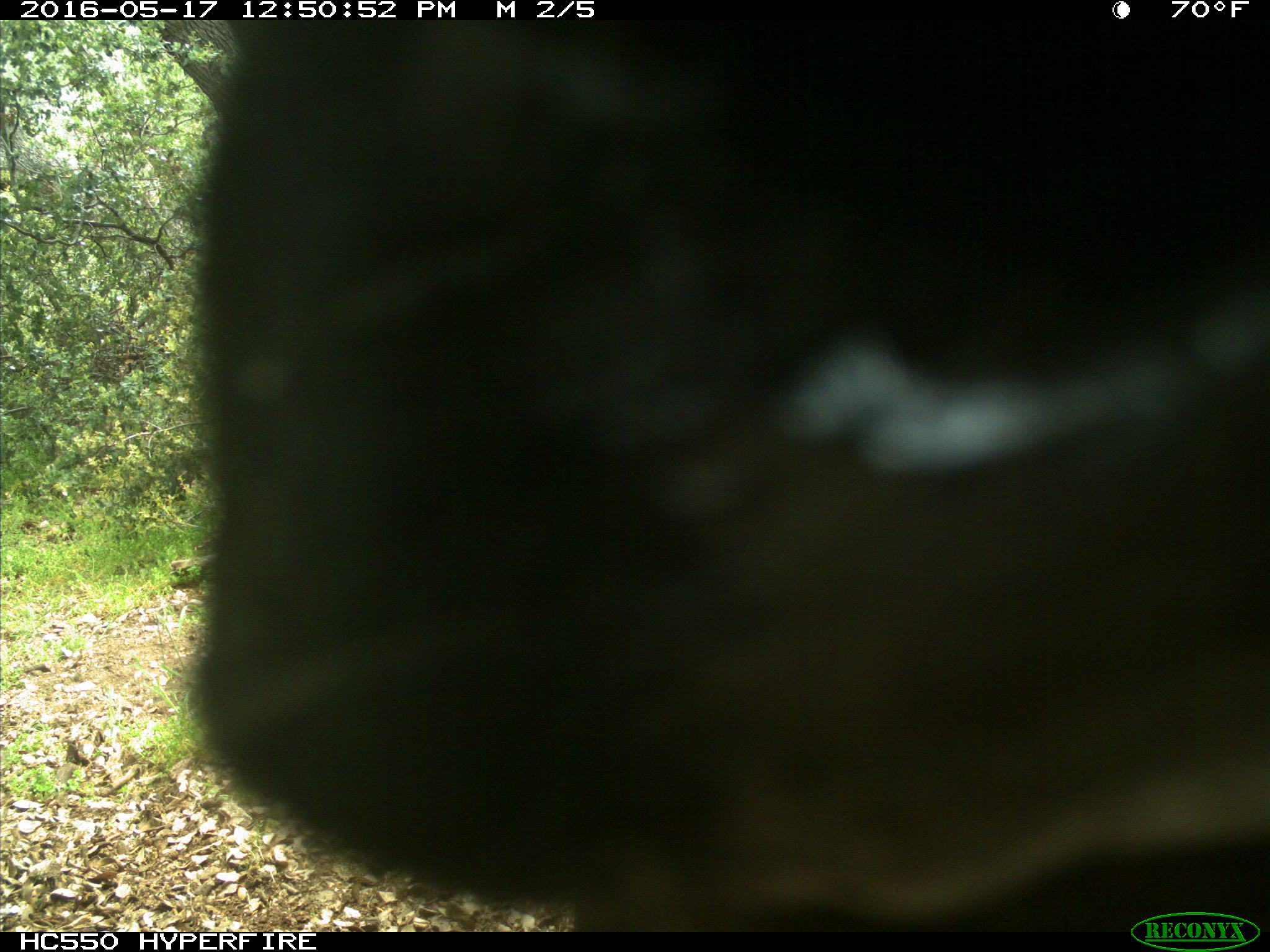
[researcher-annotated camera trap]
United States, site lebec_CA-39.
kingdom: Animalia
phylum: Chordata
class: Mammalia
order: Artiodactyla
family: Bovidae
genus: Bos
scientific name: Bos taurus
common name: domestic cow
Bos taurus (domestic cow).